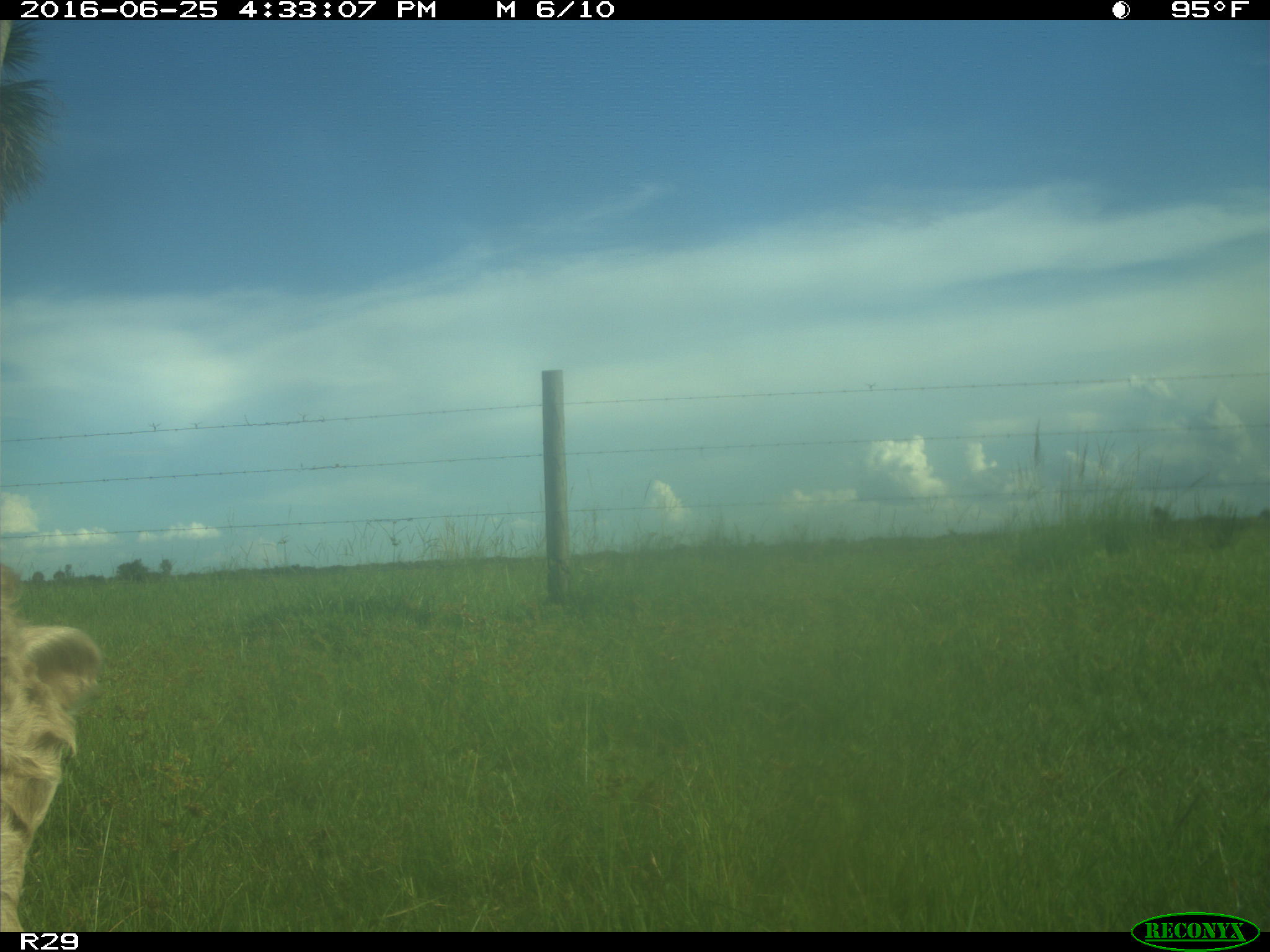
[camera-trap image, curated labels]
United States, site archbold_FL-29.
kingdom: Animalia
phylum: Chordata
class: Mammalia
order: Artiodactyla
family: Bovidae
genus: Bos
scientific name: Bos taurus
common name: domestic cow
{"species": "Bos taurus (domestic cow)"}